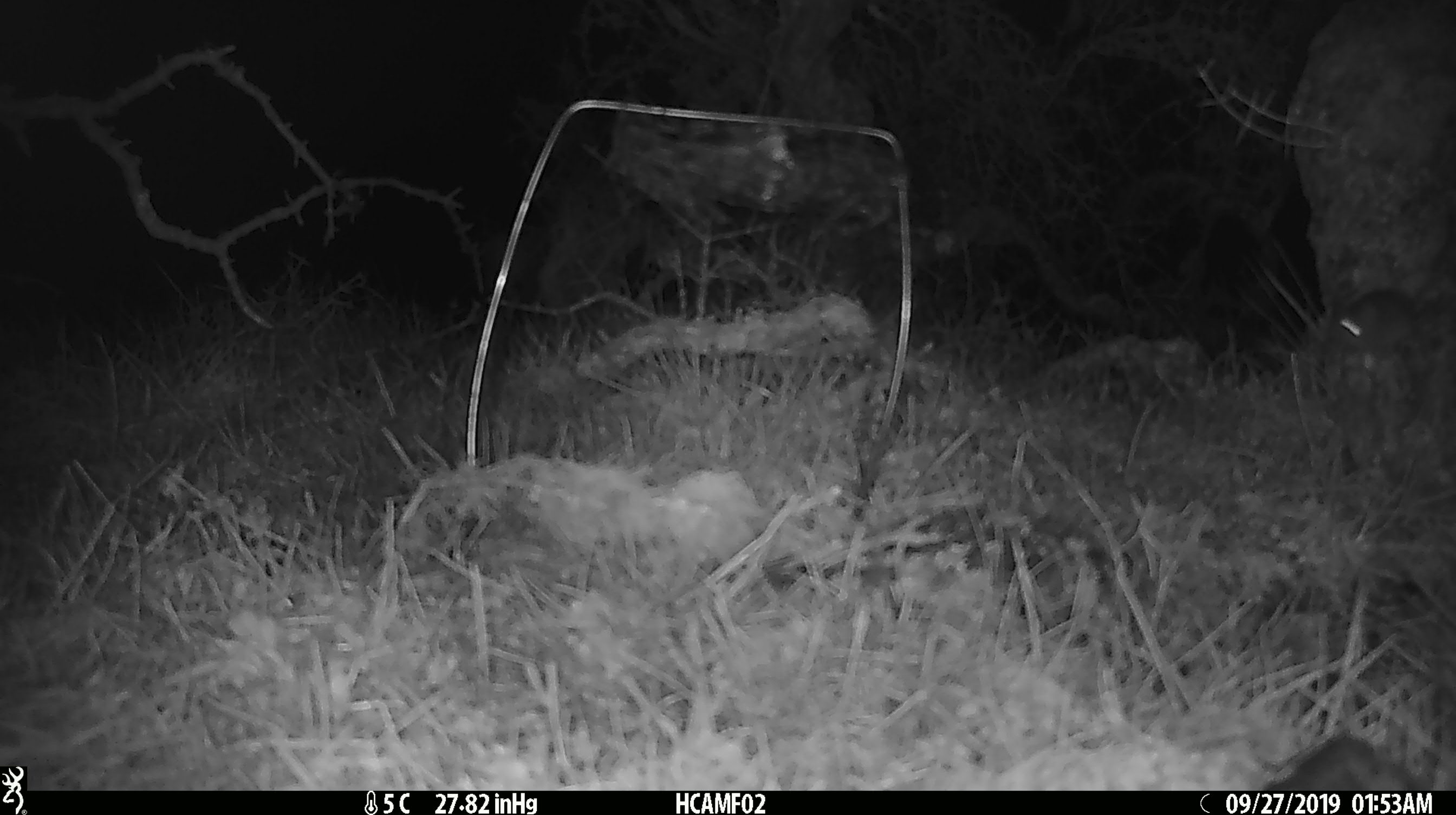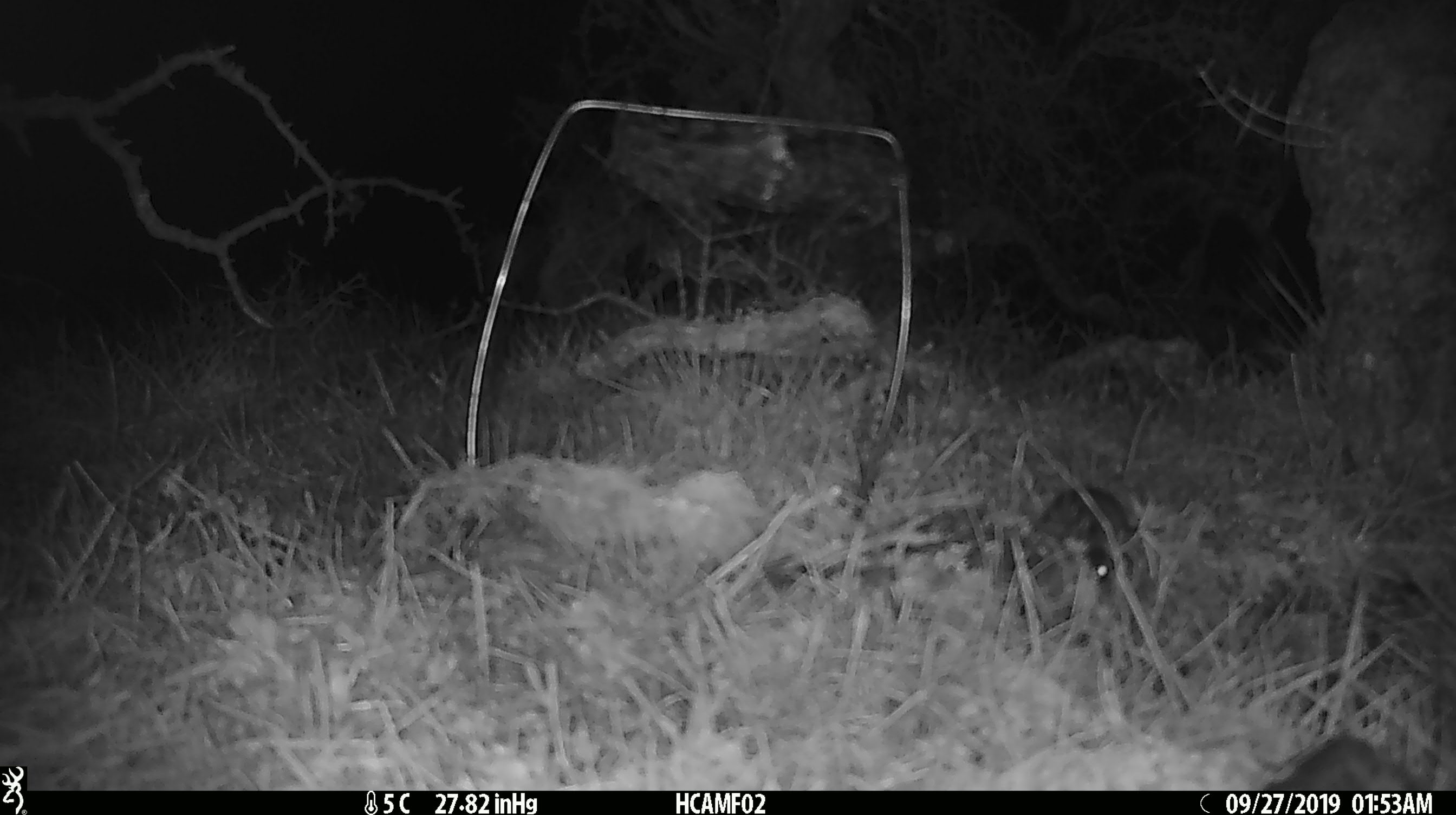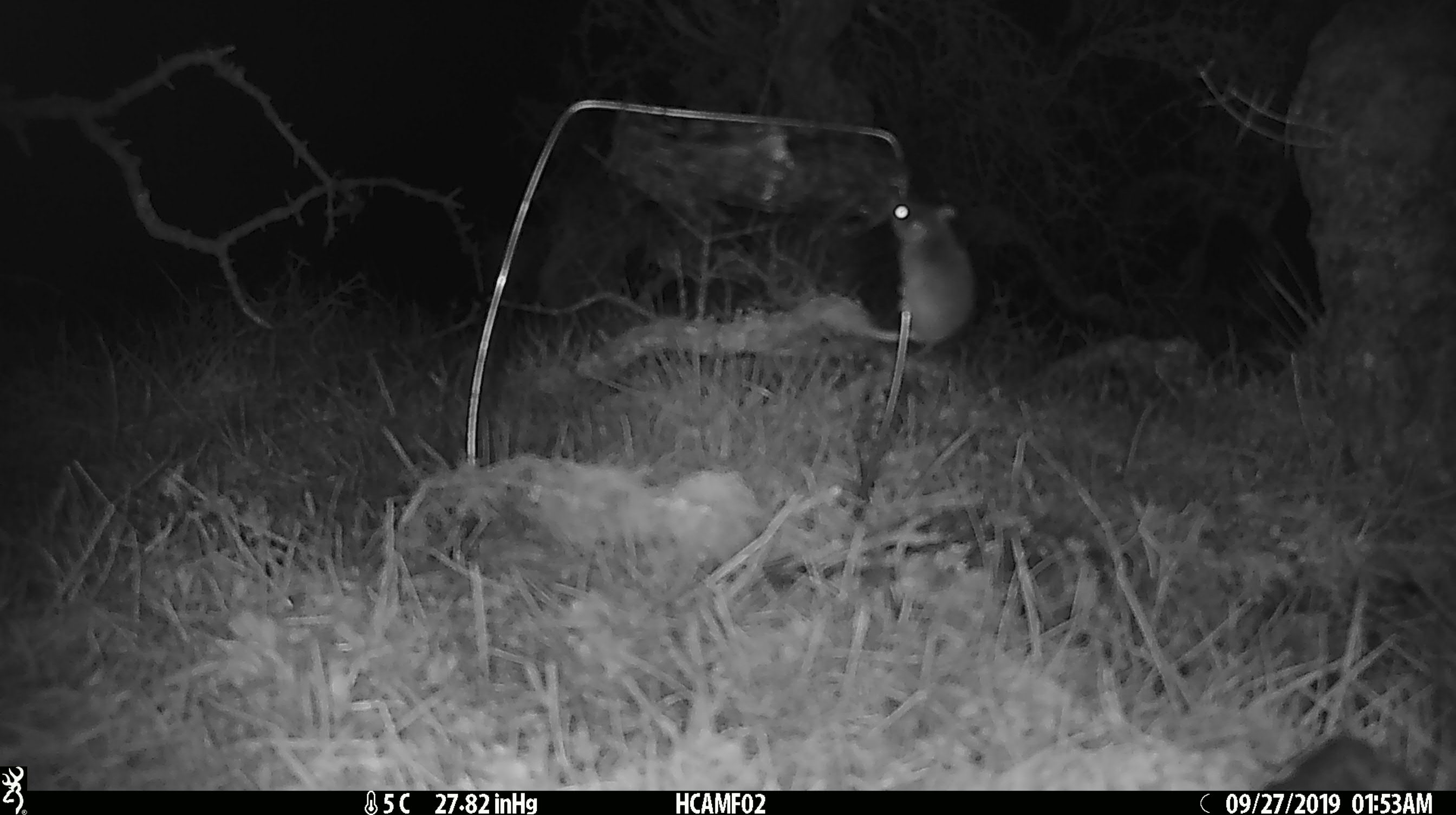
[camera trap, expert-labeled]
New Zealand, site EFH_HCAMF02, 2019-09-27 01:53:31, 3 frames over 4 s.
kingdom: Animalia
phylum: Chordata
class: Mammalia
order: Rodentia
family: Muridae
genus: Mus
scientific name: Mus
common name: mouse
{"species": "mouse (Mus)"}